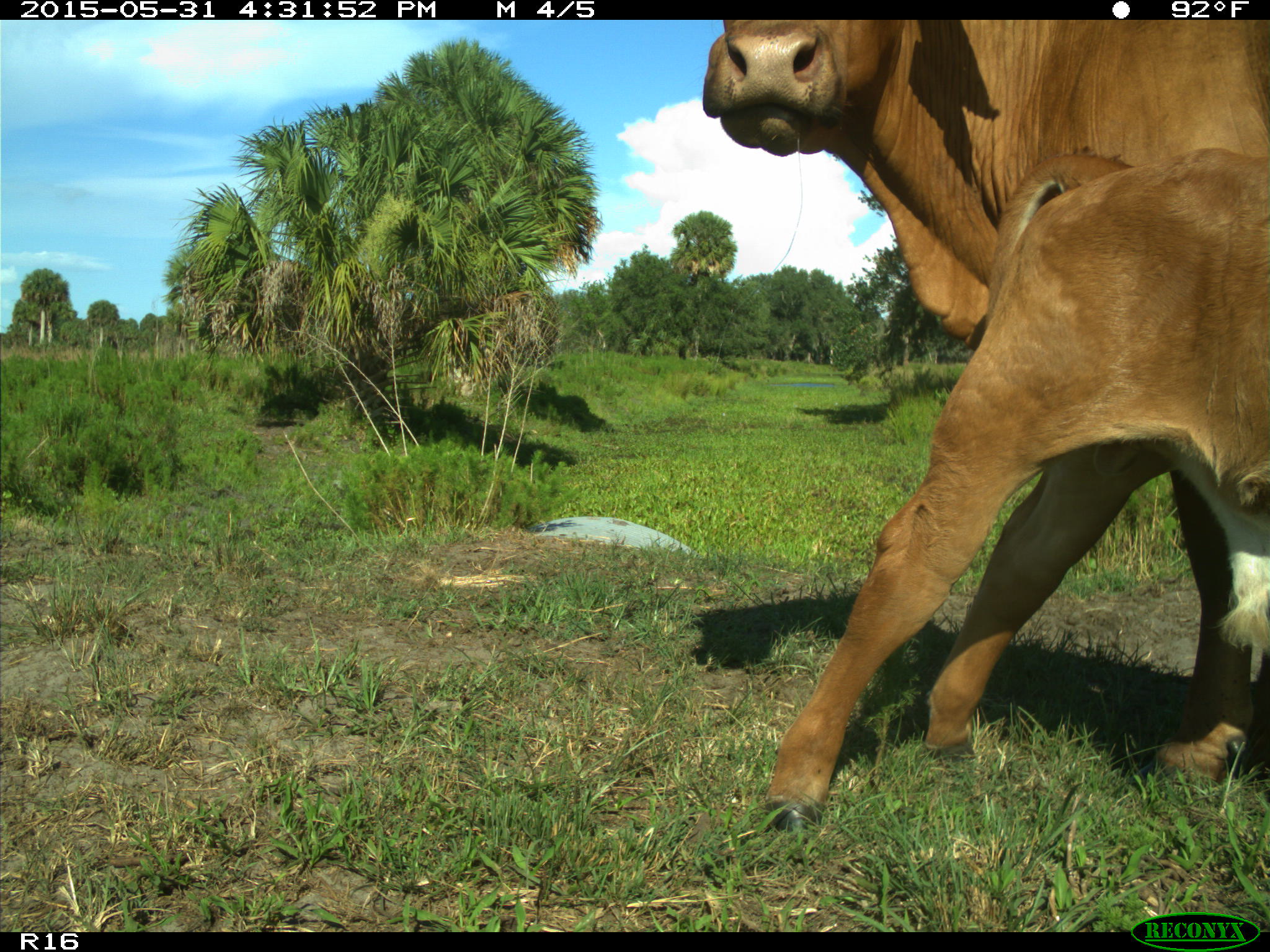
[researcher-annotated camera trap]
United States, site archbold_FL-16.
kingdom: Animalia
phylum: Chordata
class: Mammalia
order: Artiodactyla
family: Bovidae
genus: Bos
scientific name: Bos taurus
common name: domestic cow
Bos taurus (domestic cow).